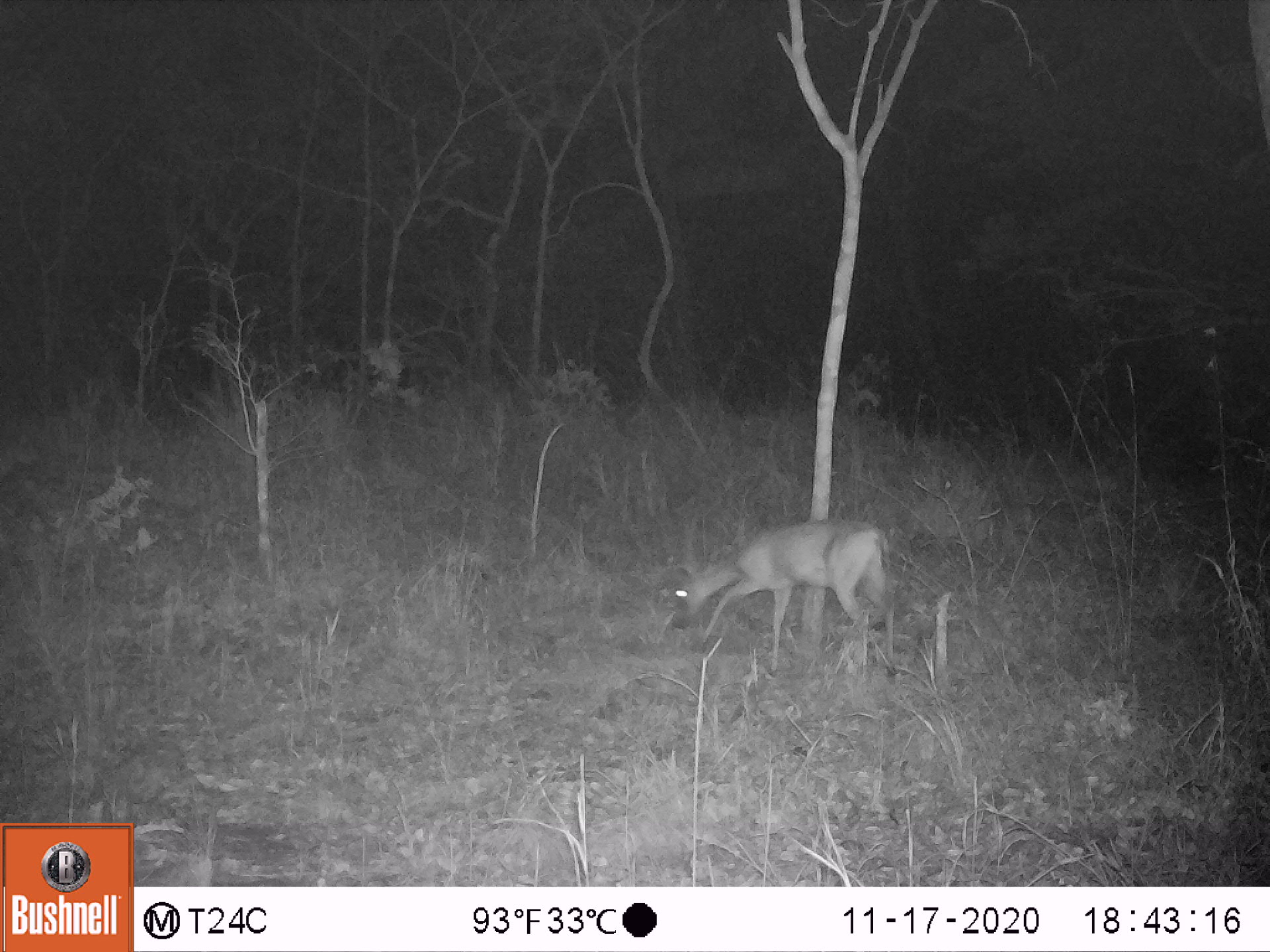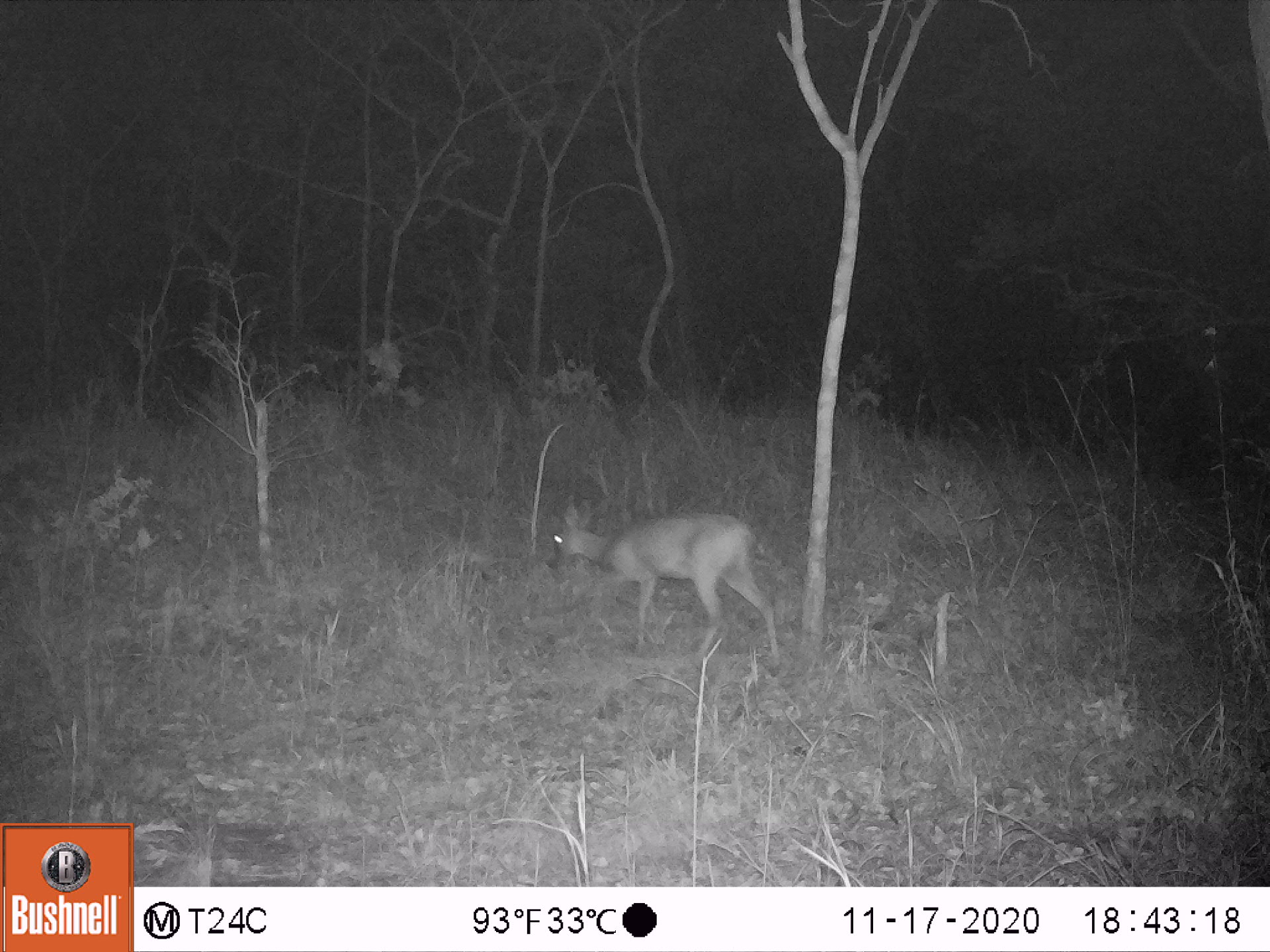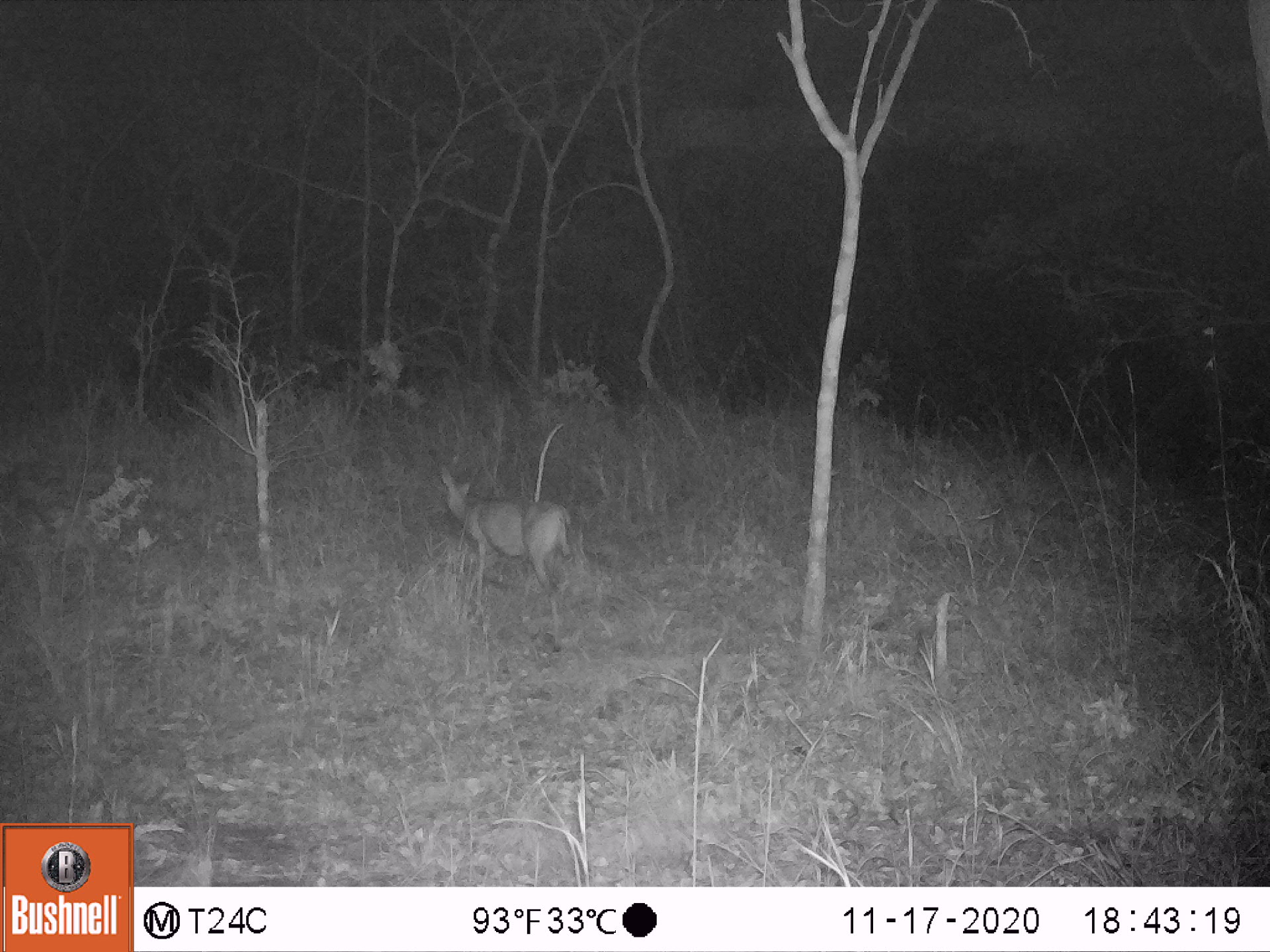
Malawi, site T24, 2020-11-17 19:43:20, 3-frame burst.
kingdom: Animalia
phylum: Chordata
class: Mammalia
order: Artiodactyla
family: Bovidae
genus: Sylvicapra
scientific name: Sylvicapra grimmia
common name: common duiker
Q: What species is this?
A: Common duiker (Sylvicapra grimmia).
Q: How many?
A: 1.